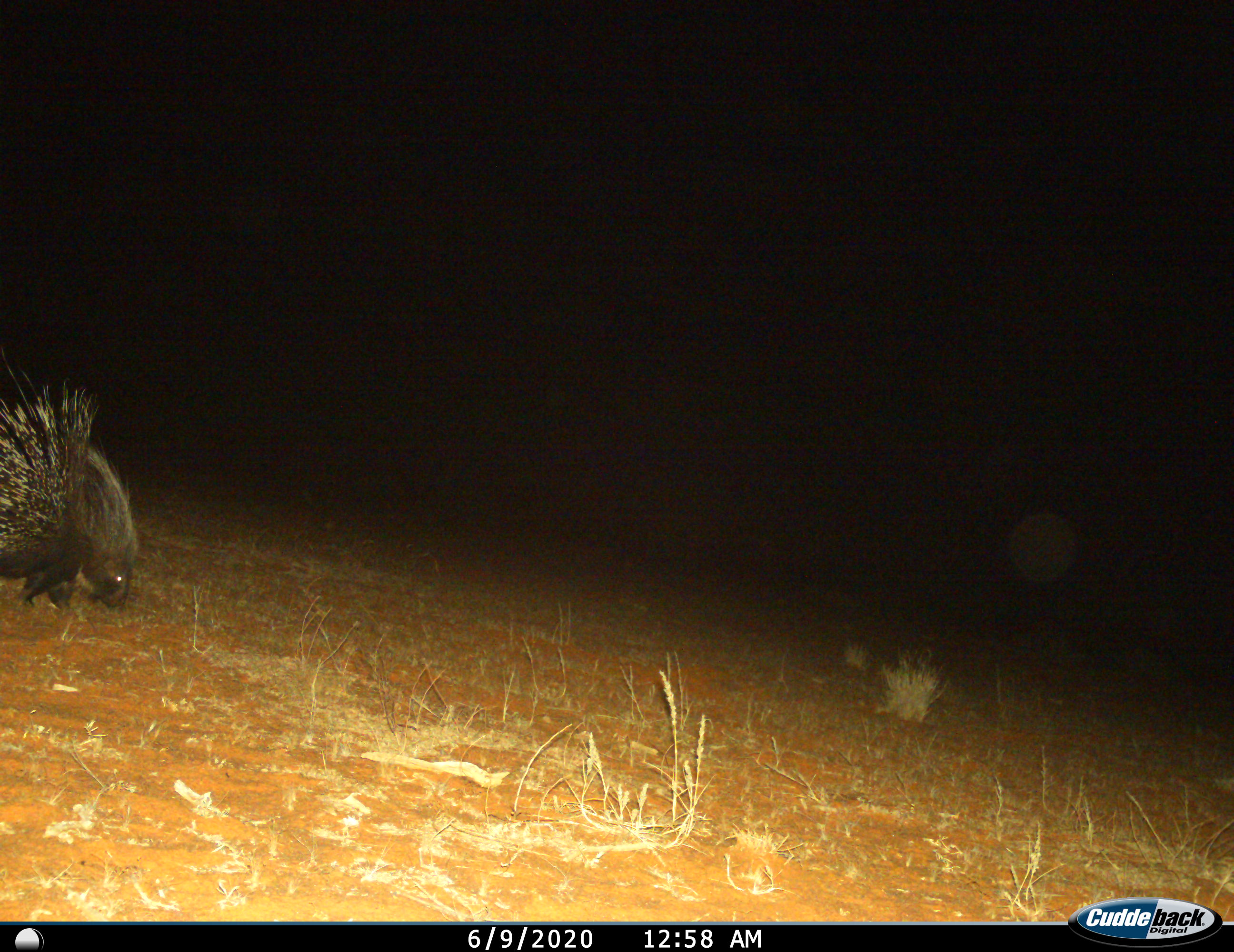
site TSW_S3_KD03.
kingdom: Animalia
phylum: Chordata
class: Mammalia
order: Rodentia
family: Hystricidae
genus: Hystrix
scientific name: Hystrix cristata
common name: crested porcupine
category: porcupine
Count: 1.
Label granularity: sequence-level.